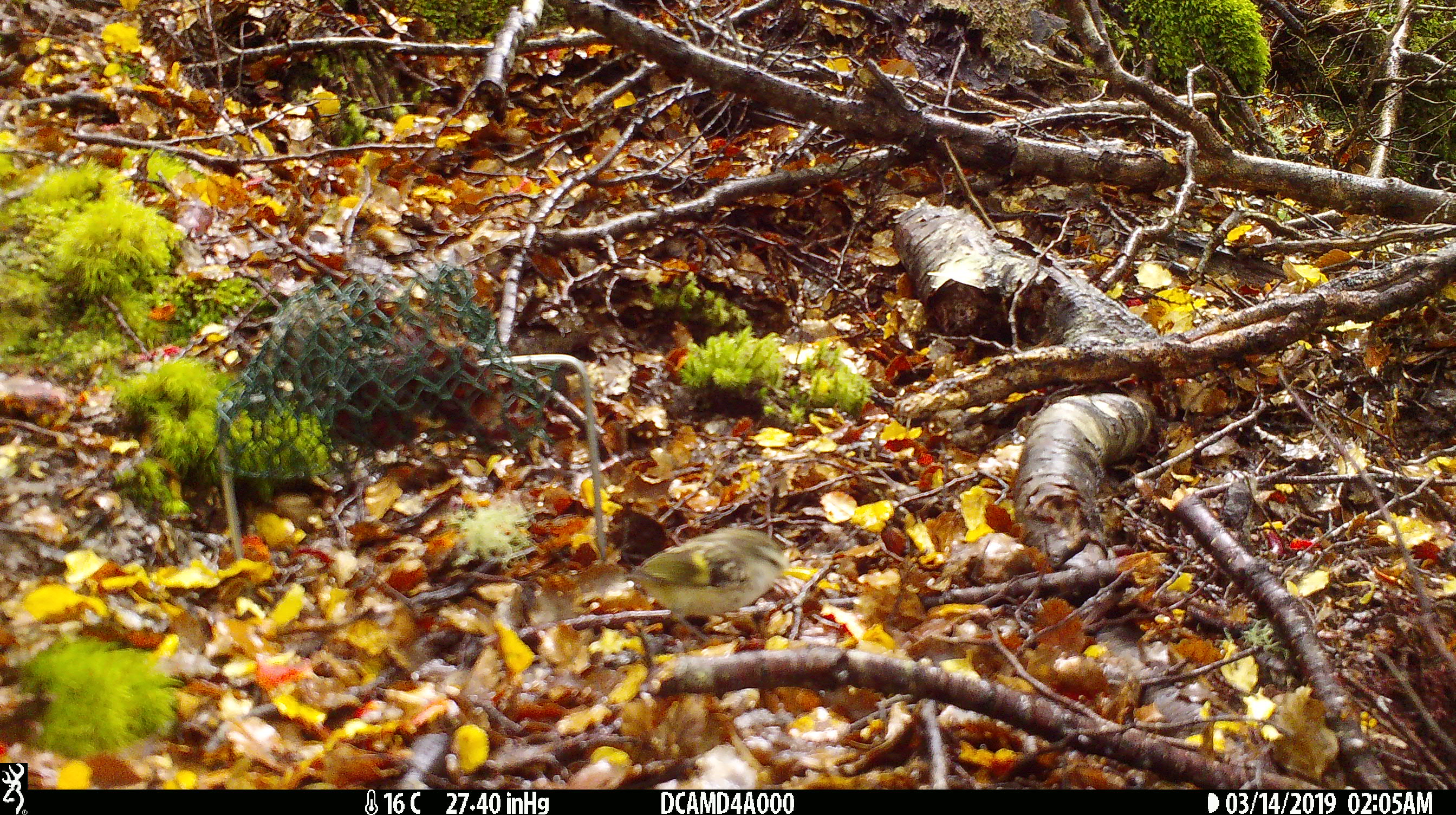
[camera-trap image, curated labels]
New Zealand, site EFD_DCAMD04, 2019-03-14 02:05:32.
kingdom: Animalia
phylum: Chordata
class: Aves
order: Passeriformes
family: Acanthisittidae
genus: Acanthisitta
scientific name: Acanthisitta chloris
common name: rifleman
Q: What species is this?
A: Rifleman (Acanthisitta chloris).